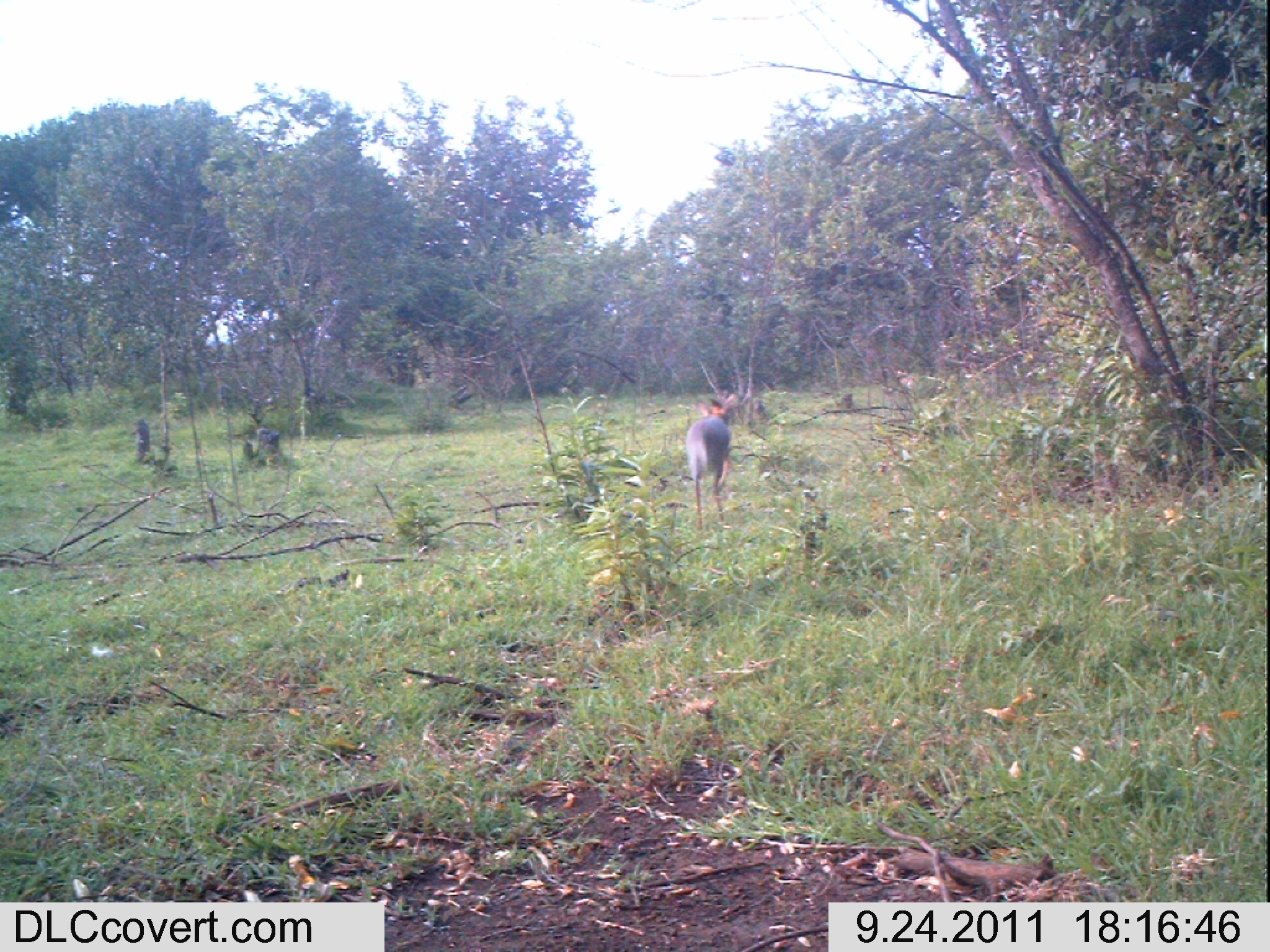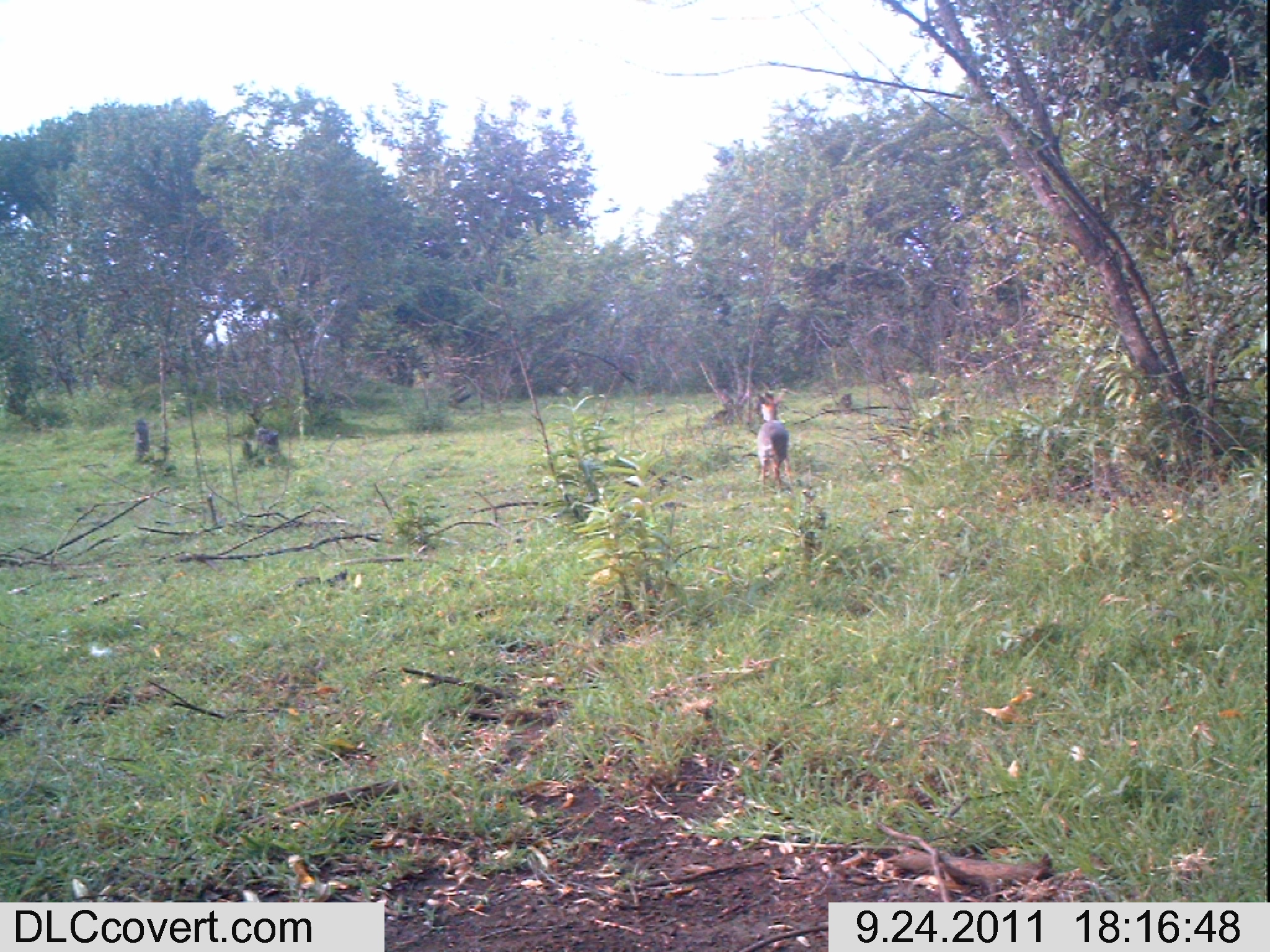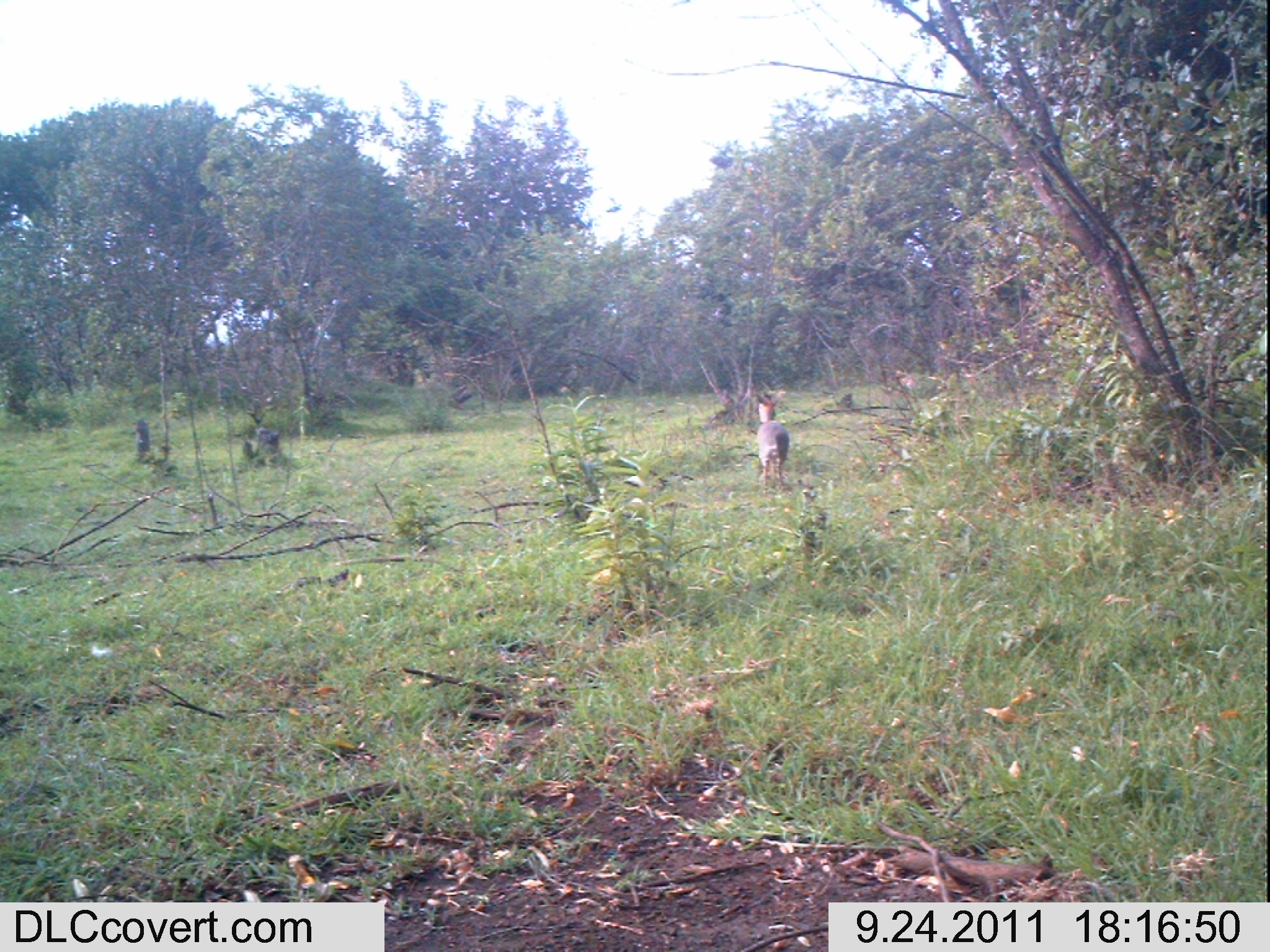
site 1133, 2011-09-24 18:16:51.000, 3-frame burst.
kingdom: Animalia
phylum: Chordata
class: Mammalia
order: Artiodactyla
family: Bovidae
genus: Capra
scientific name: Capra aegagrus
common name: wild goat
Capra aegagrus (wild goat), count 1.